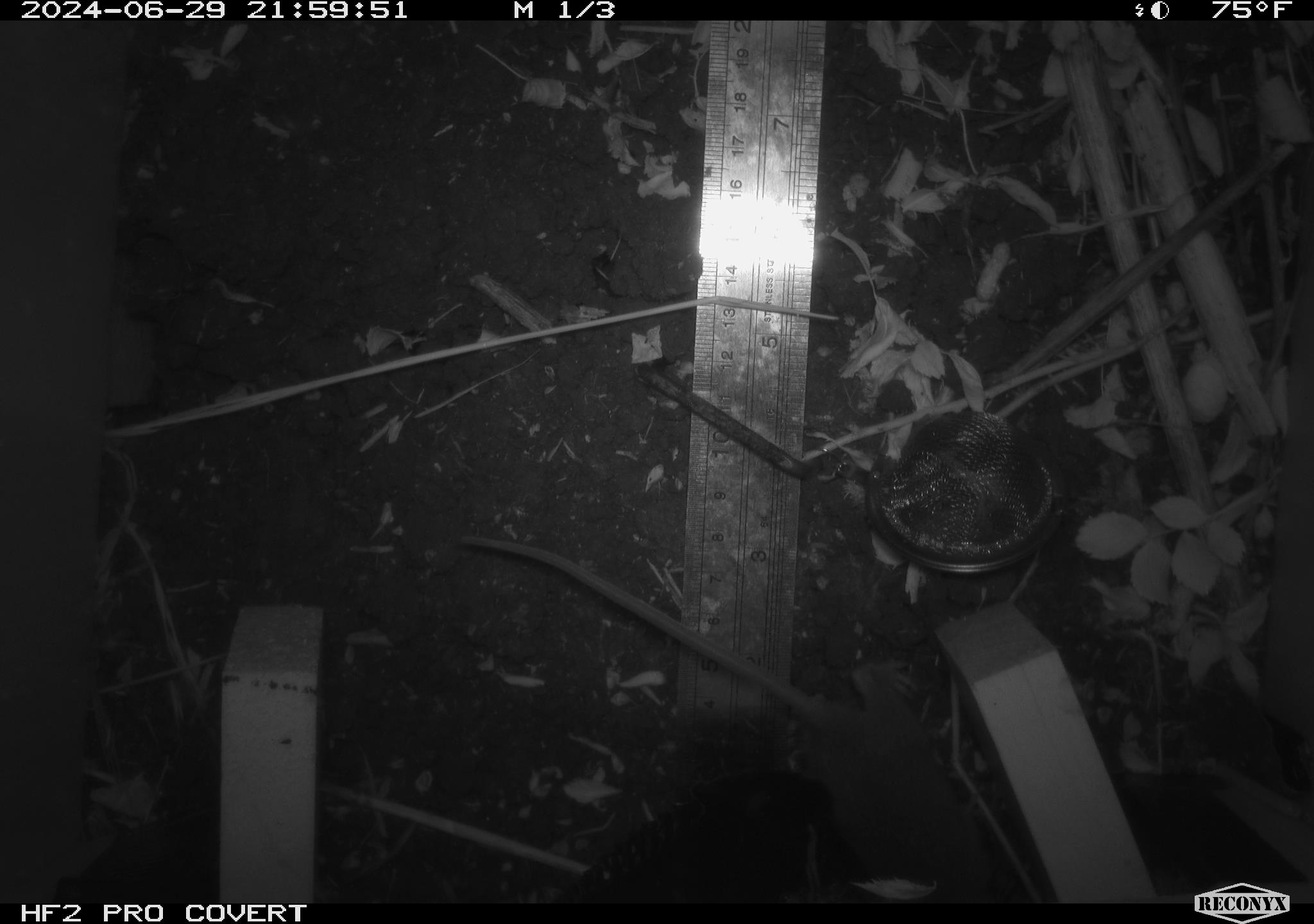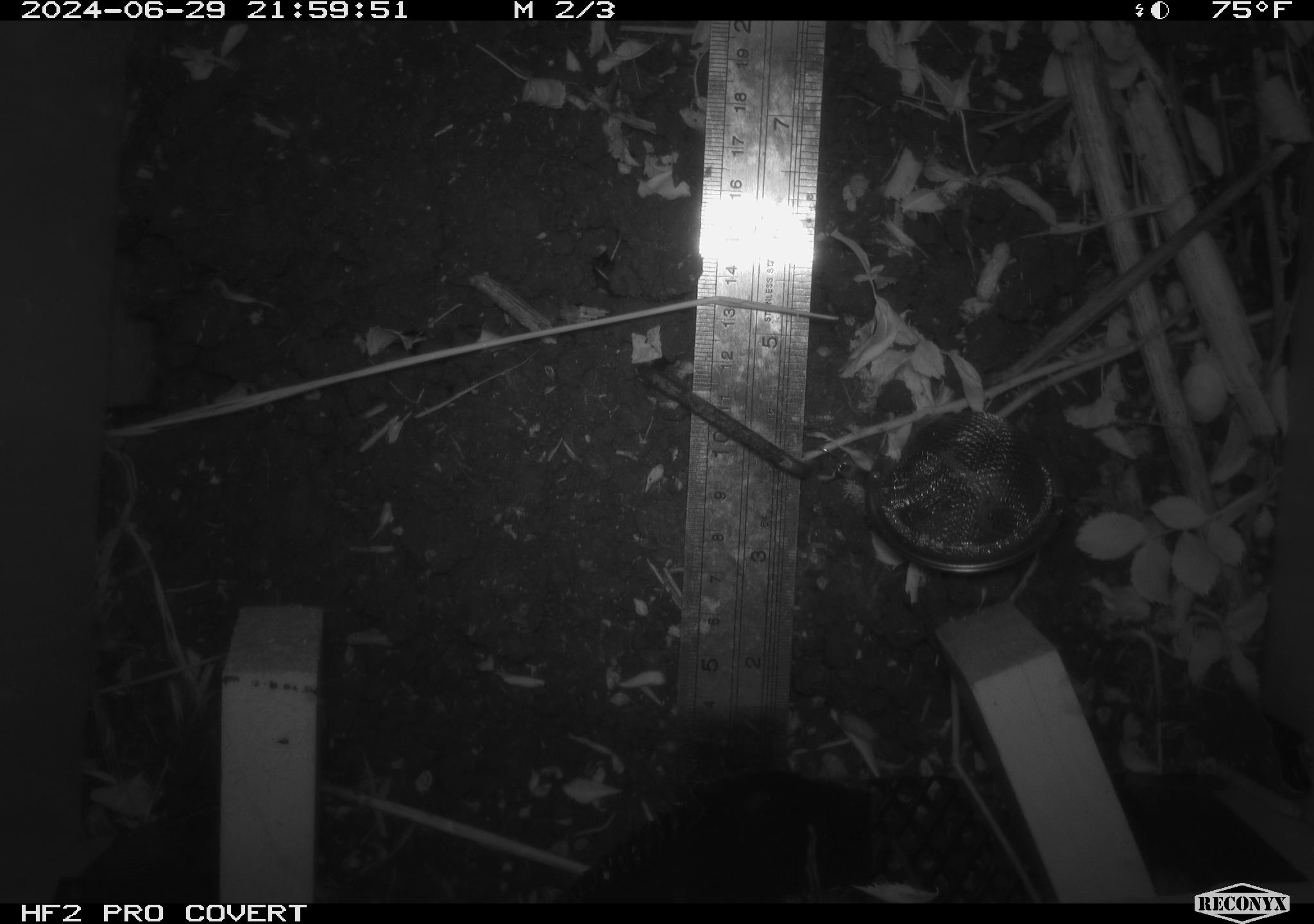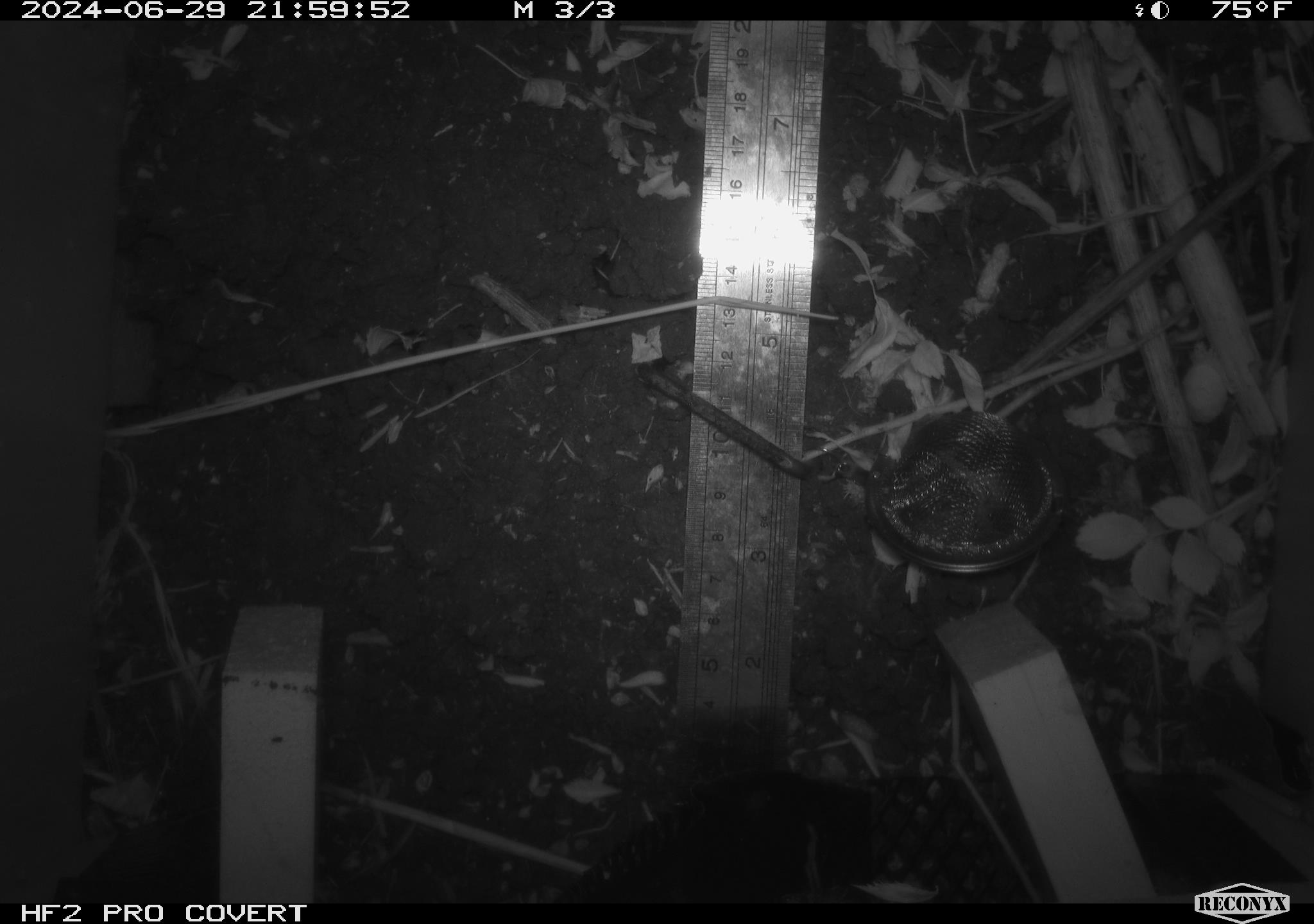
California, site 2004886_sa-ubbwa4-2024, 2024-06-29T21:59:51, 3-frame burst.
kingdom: Animalia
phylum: Chordata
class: Mammalia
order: Rodentia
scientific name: Rodentia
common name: woodrat or rat or mouse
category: woodrat or rat or mouse species